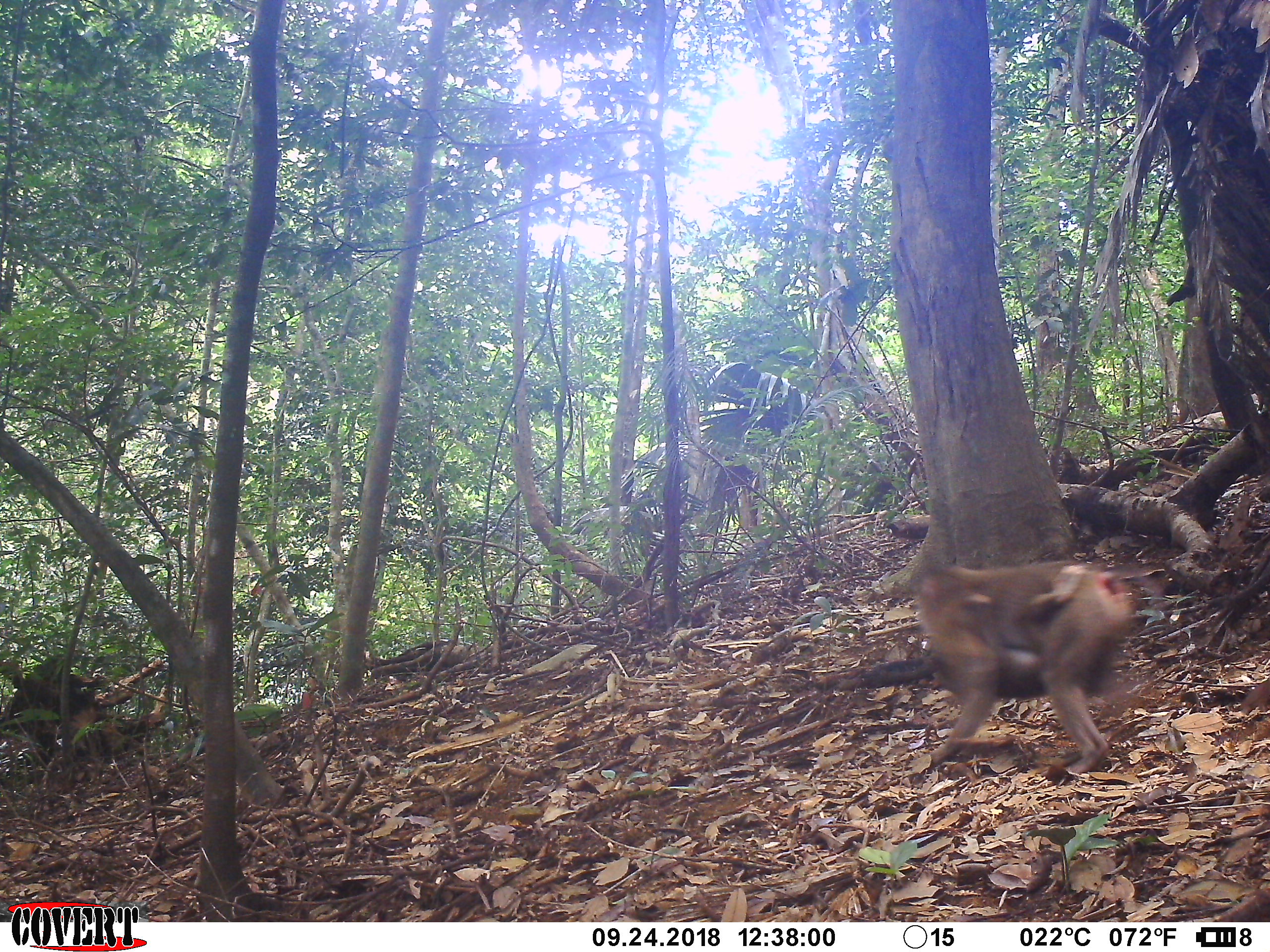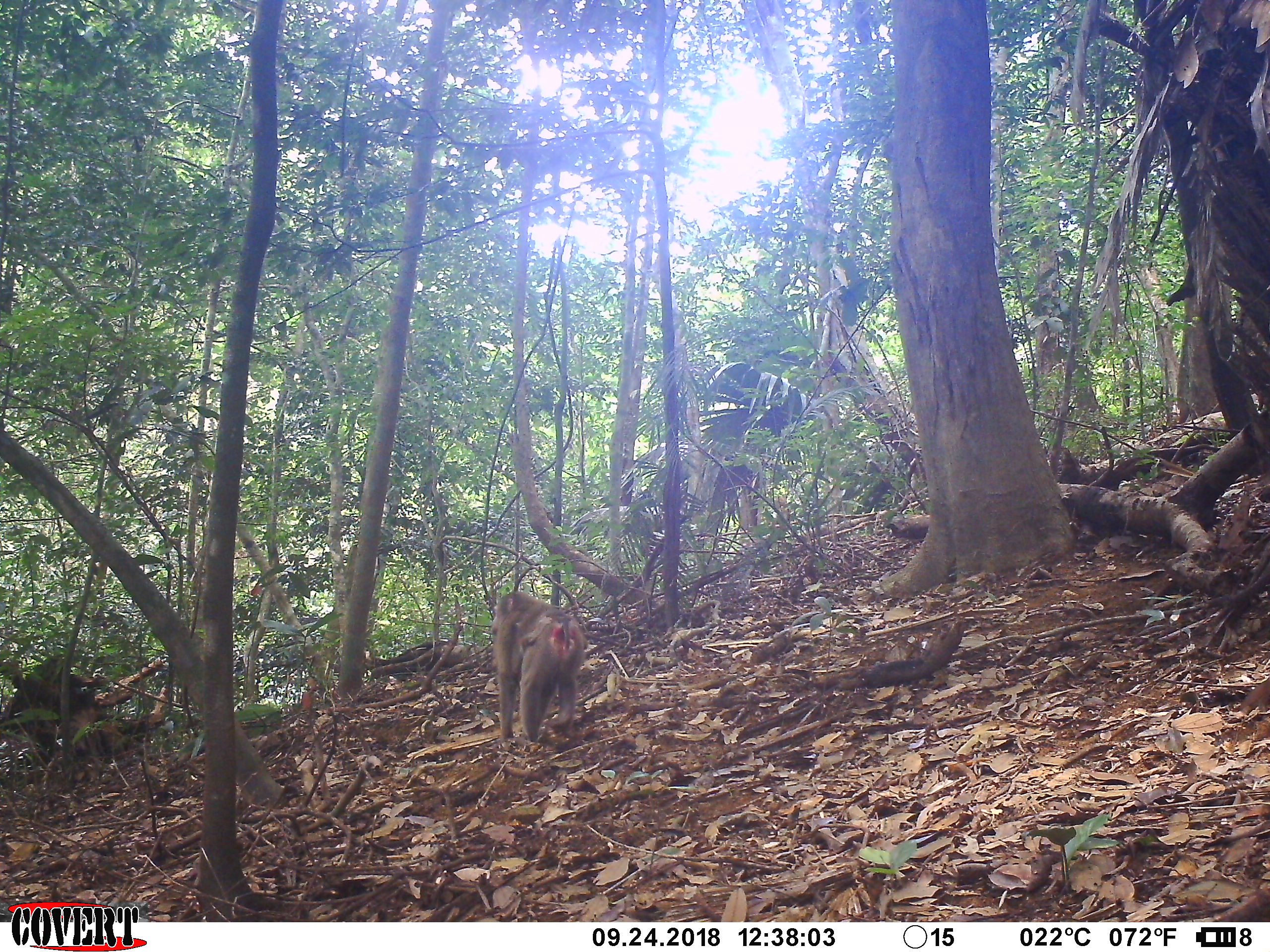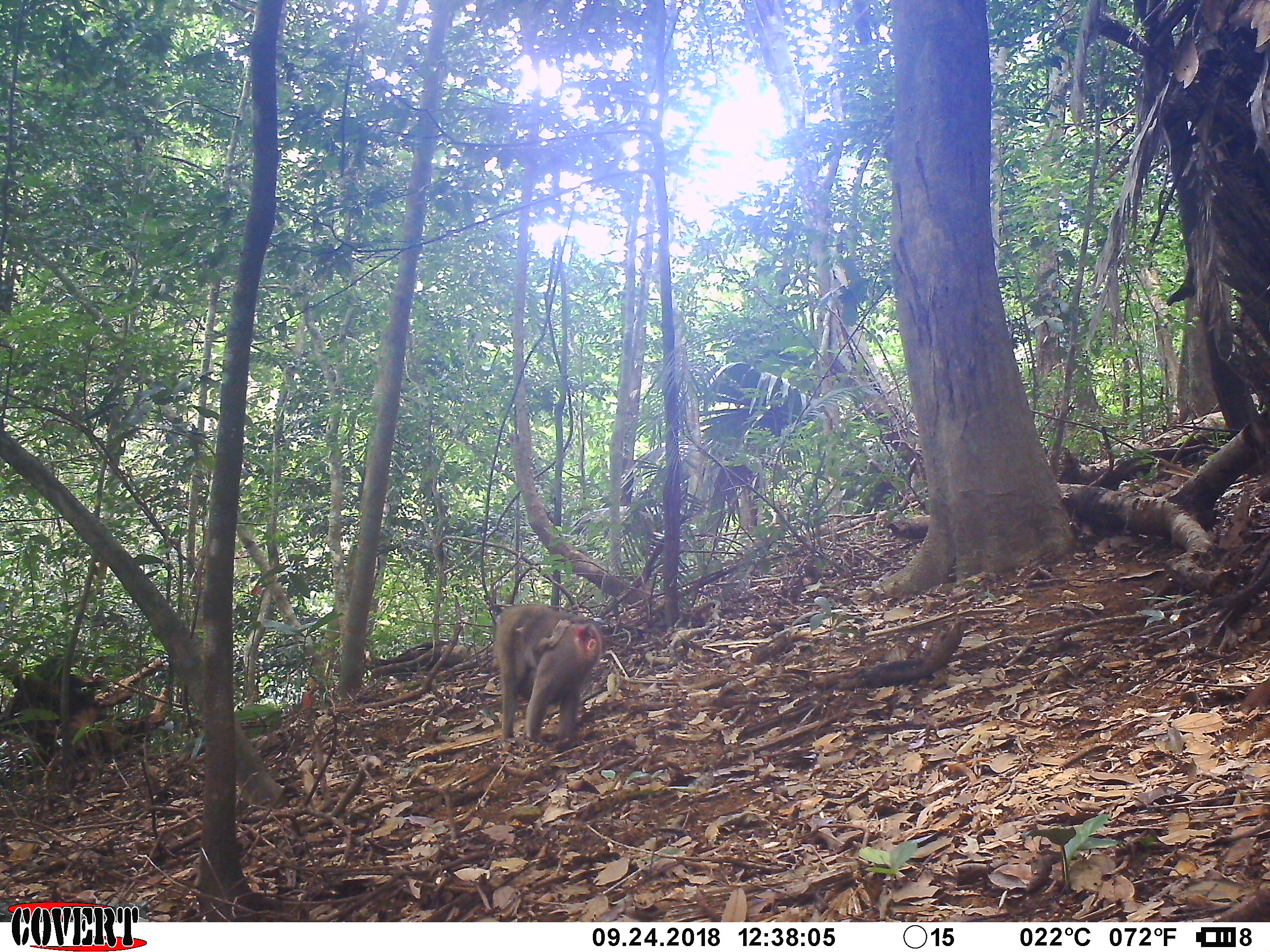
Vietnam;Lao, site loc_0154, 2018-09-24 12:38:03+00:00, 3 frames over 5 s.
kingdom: Animalia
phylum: Chordata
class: Mammalia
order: Primates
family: Cercopithecidae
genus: Macaca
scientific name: Macaca nemestrina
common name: pig-tailed macaque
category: pig tailed macaque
Pig tailed macaque (pig-tailed macaque) (Macaca nemestrina). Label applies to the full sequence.